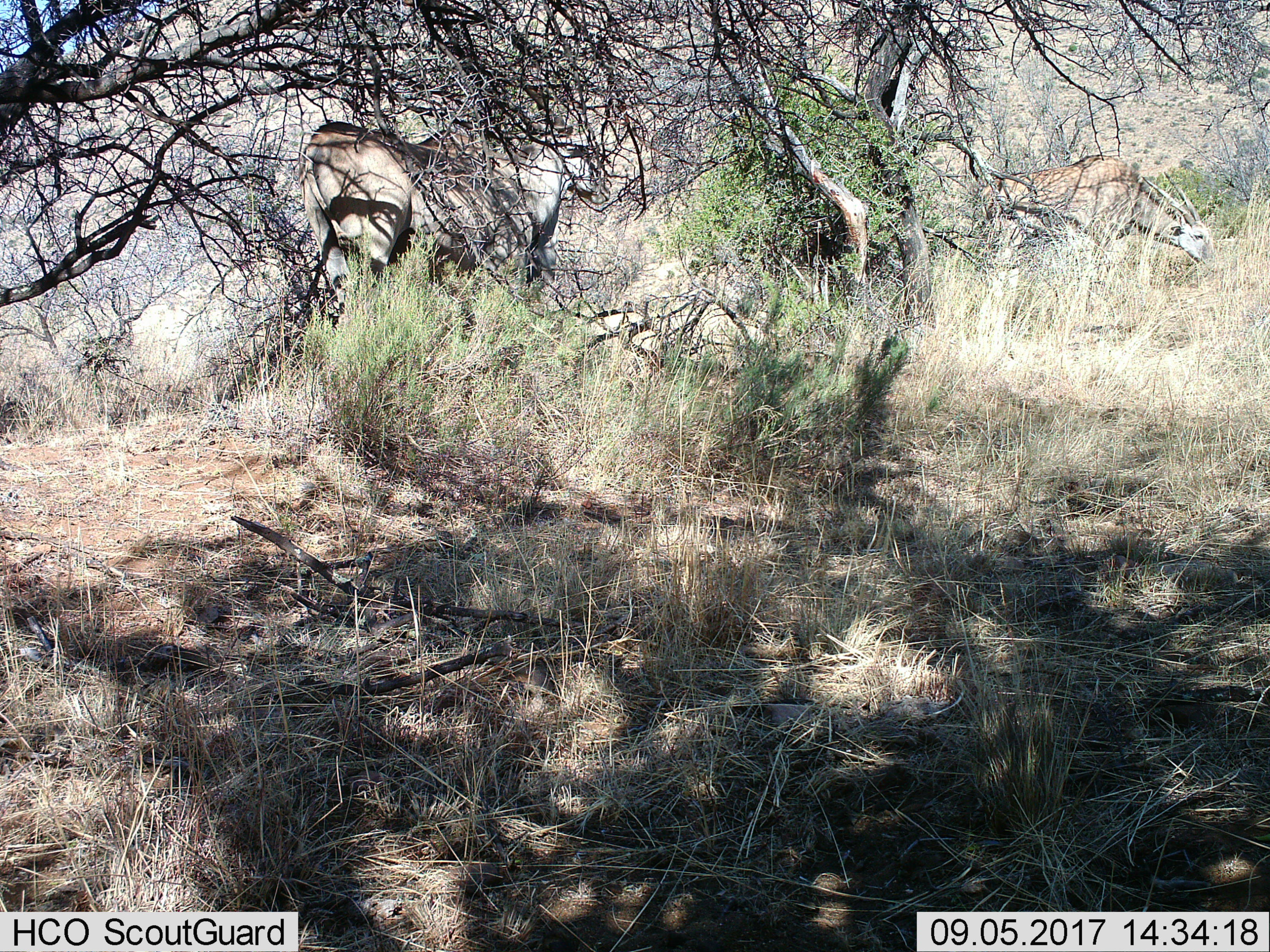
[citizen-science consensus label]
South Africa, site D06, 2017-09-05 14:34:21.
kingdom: Animalia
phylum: Chordata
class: Mammalia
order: Artiodactyla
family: Bovidae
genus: Tragelaphus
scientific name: Tragelaphus oryx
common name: eland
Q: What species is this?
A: Eland (Tragelaphus oryx).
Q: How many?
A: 2.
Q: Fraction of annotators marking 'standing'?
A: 62%.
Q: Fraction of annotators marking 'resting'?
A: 0%.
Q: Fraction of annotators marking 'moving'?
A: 12%.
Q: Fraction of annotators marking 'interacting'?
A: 12%.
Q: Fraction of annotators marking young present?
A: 0%.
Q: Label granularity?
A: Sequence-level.